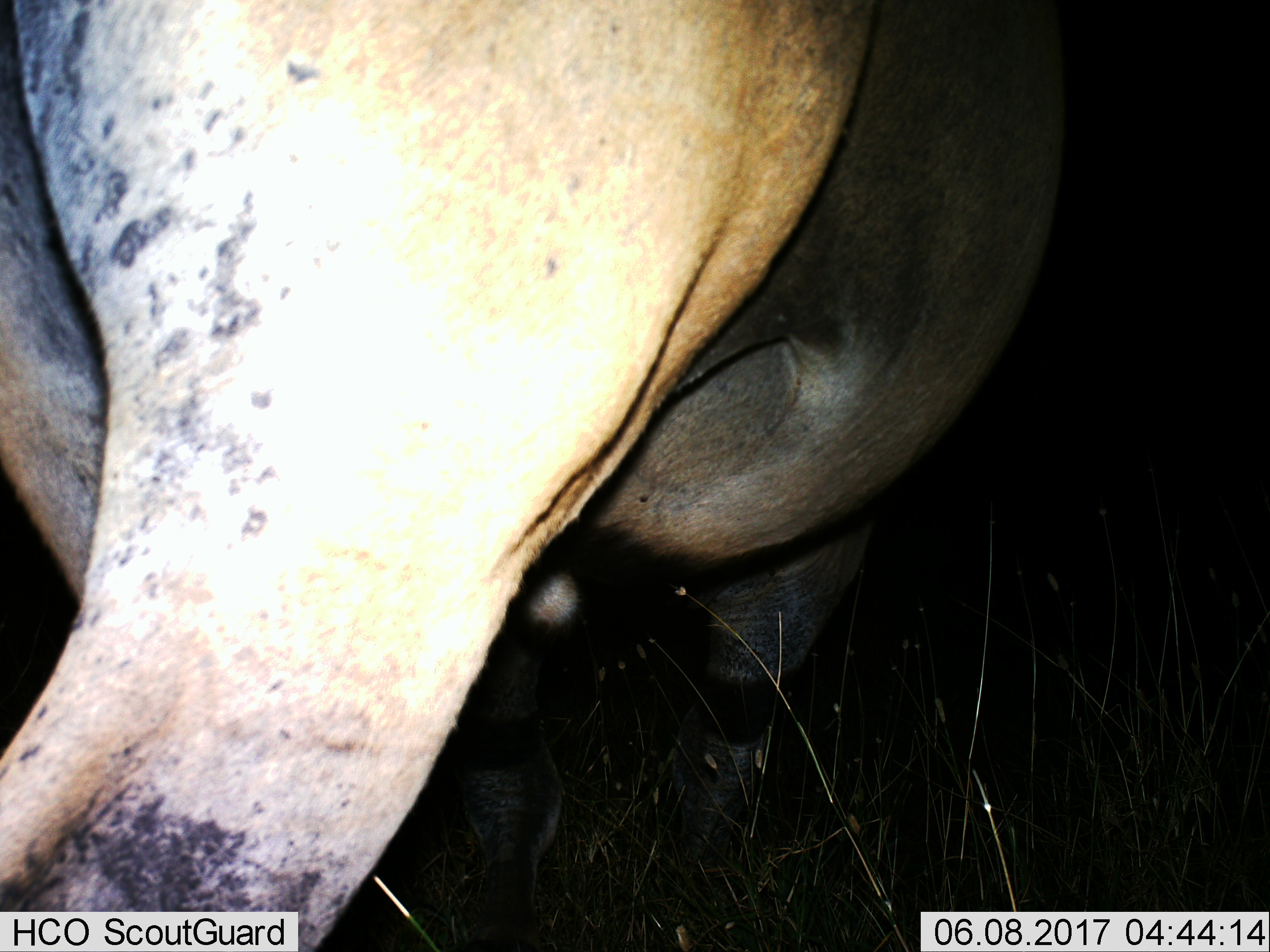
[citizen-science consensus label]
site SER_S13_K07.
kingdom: Animalia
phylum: Chordata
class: Mammalia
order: Artiodactyla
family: Hippopotamidae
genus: Hippopotamus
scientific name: Hippopotamus amphibius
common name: hippopotamus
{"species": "hippopotamus (Hippopotamus amphibius)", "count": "1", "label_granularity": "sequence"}